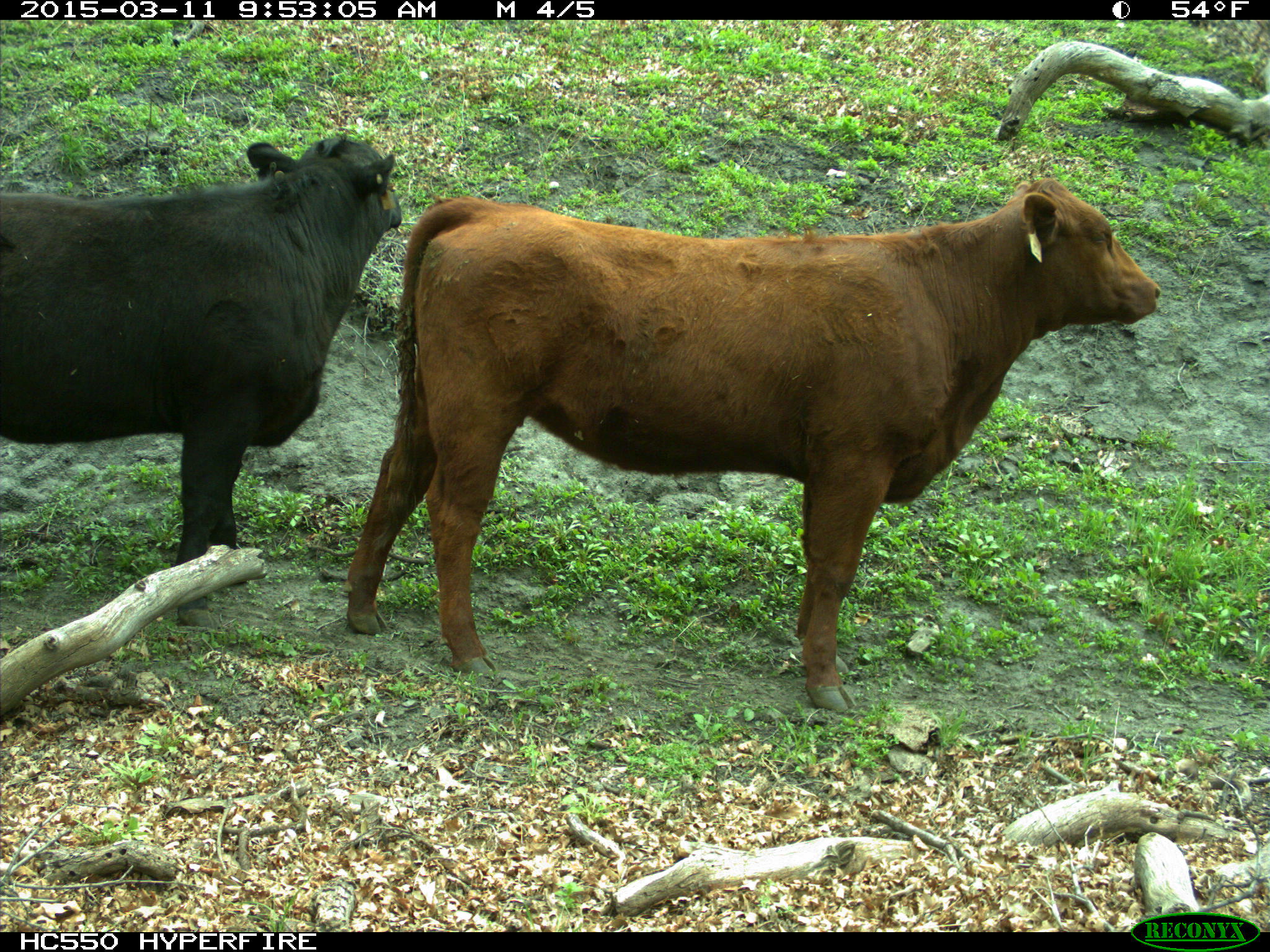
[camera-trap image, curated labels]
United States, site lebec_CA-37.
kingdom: Animalia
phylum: Chordata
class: Mammalia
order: Artiodactyla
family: Bovidae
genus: Bos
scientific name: Bos taurus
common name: domestic cow